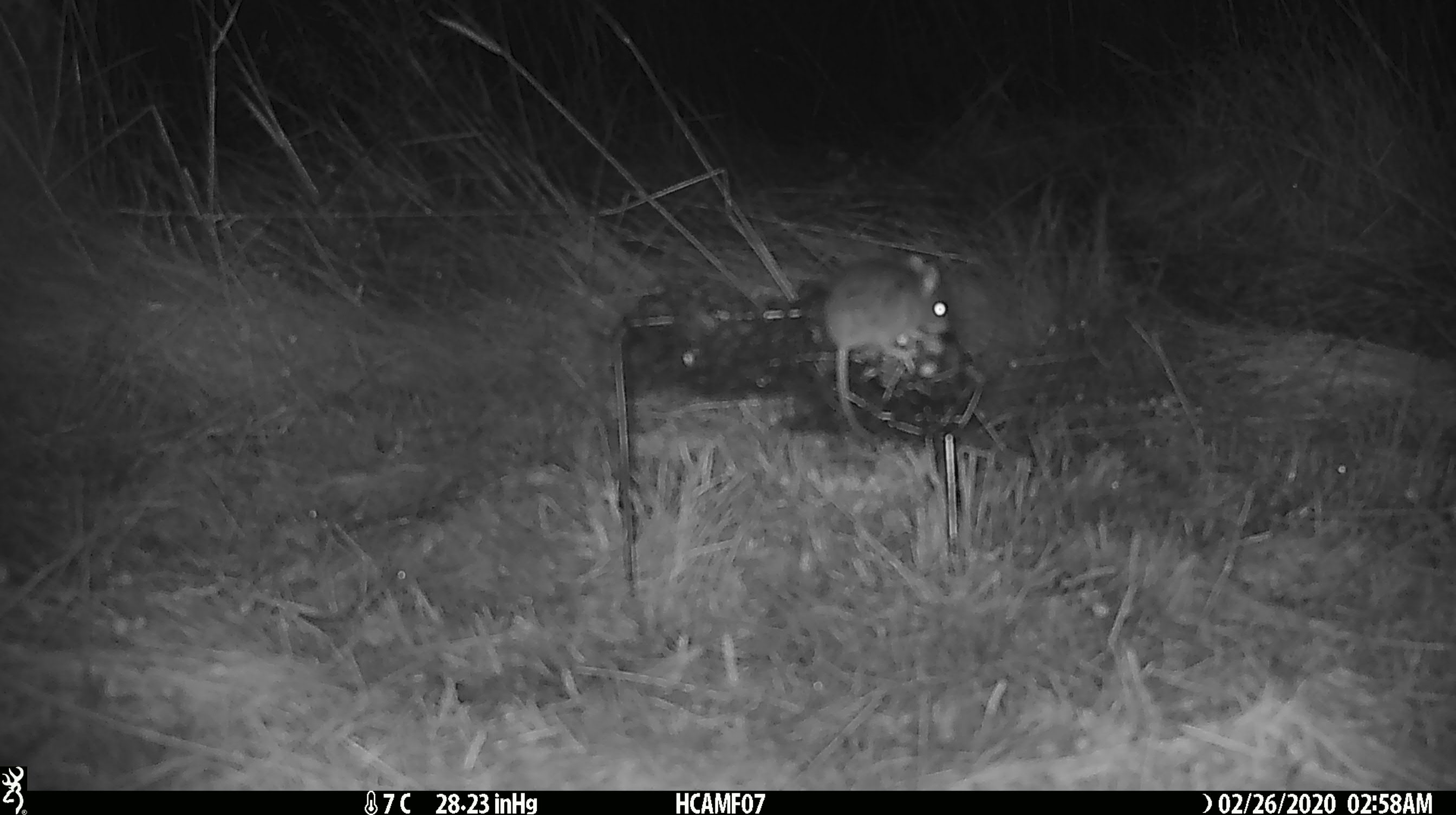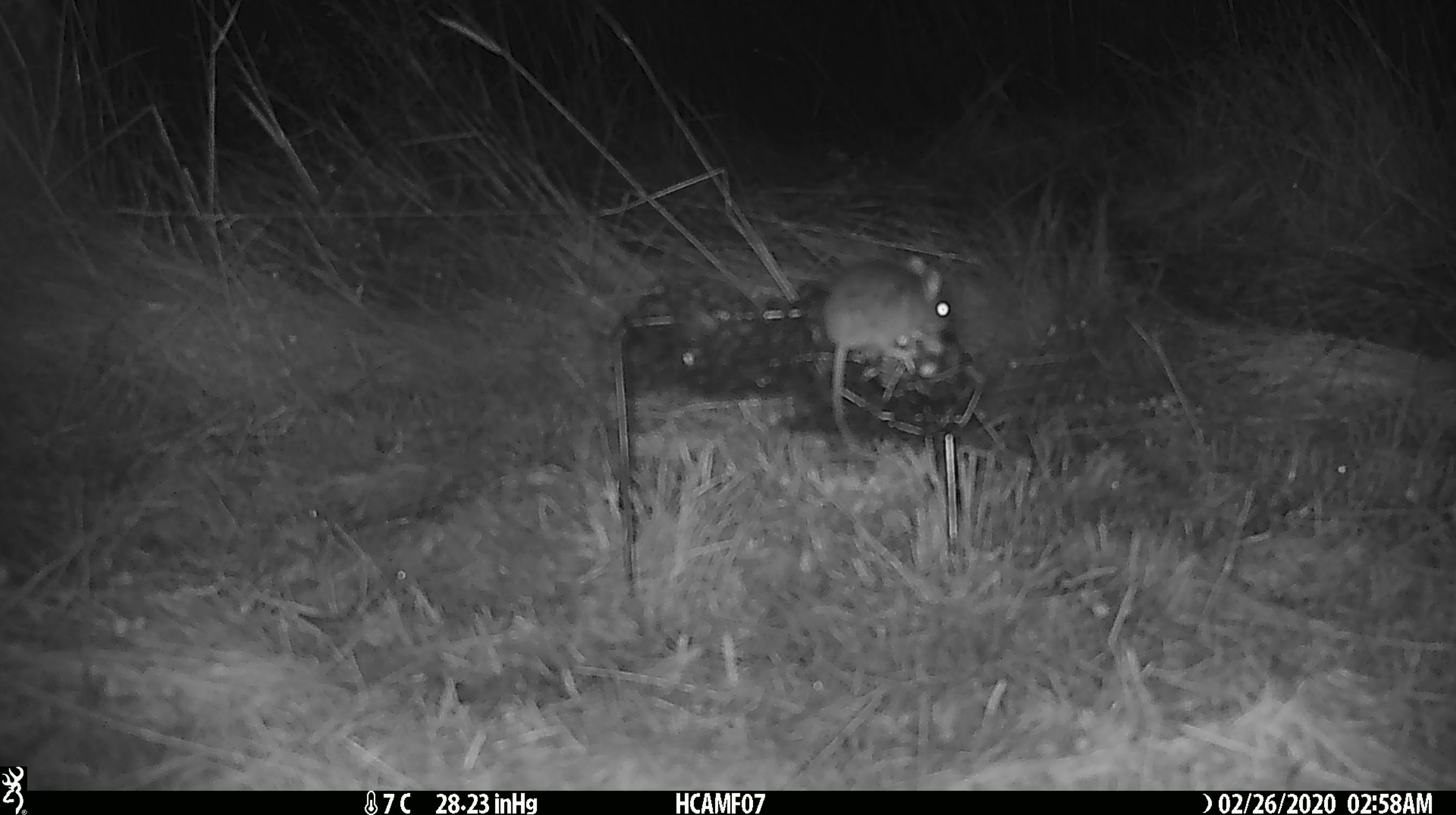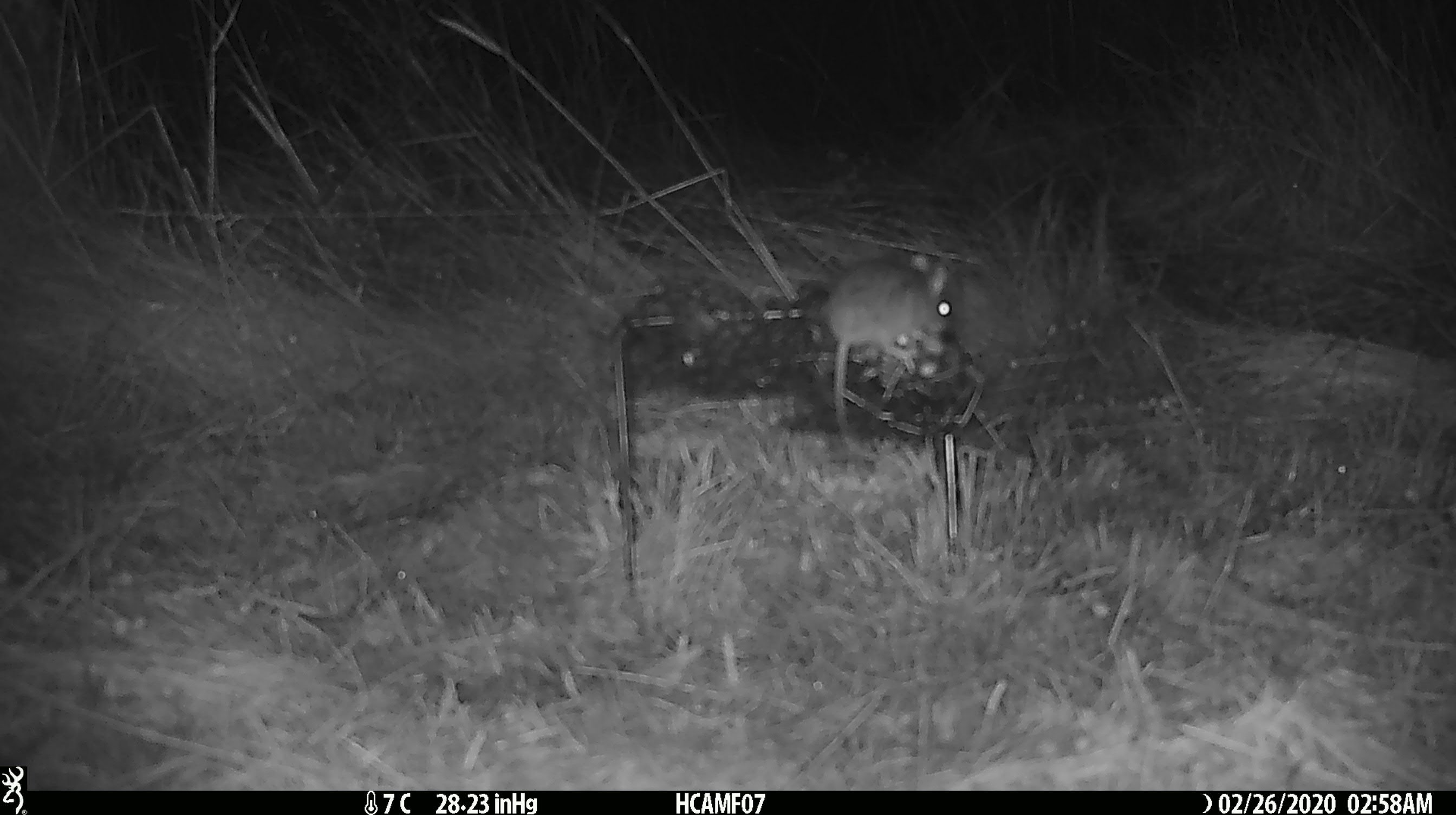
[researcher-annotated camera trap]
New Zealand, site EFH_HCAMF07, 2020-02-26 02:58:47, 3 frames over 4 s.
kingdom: Animalia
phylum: Chordata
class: Mammalia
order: Rodentia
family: Muridae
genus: Mus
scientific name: Mus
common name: mouse